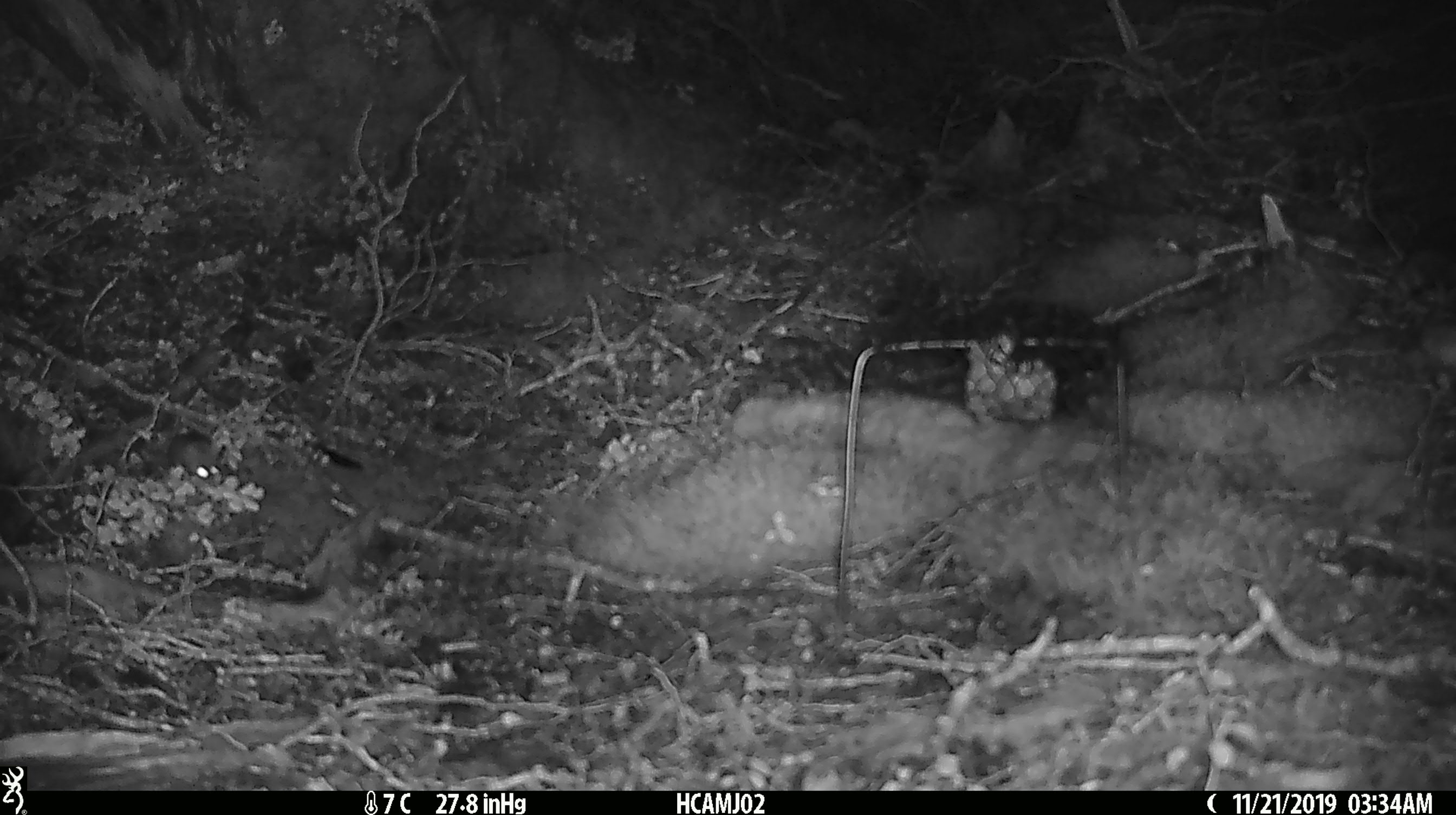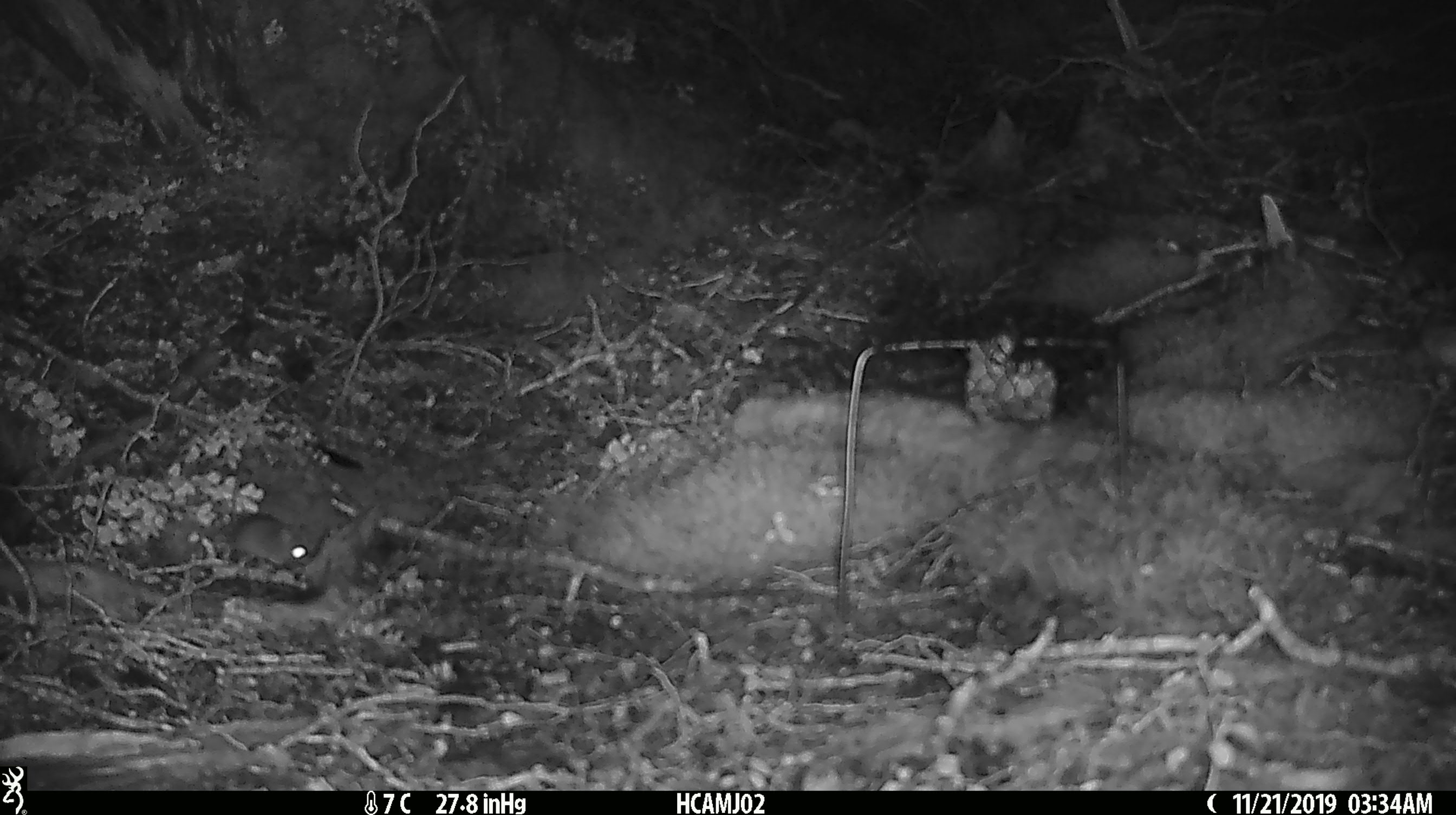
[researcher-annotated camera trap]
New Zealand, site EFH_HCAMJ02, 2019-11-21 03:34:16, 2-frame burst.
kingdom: Animalia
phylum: Chordata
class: Mammalia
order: Rodentia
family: Muridae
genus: Mus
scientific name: Mus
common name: mouse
Mouse (Mus).